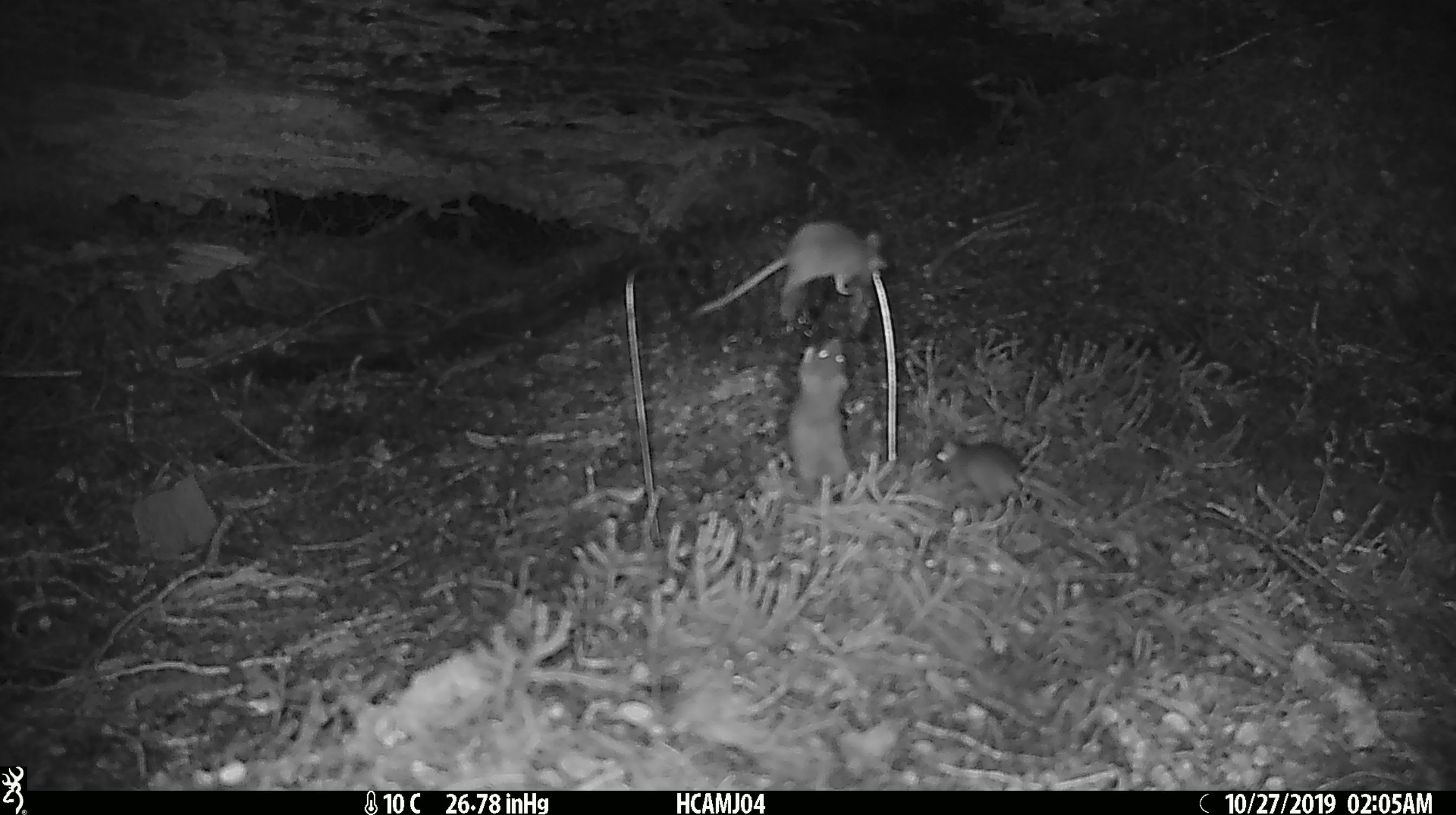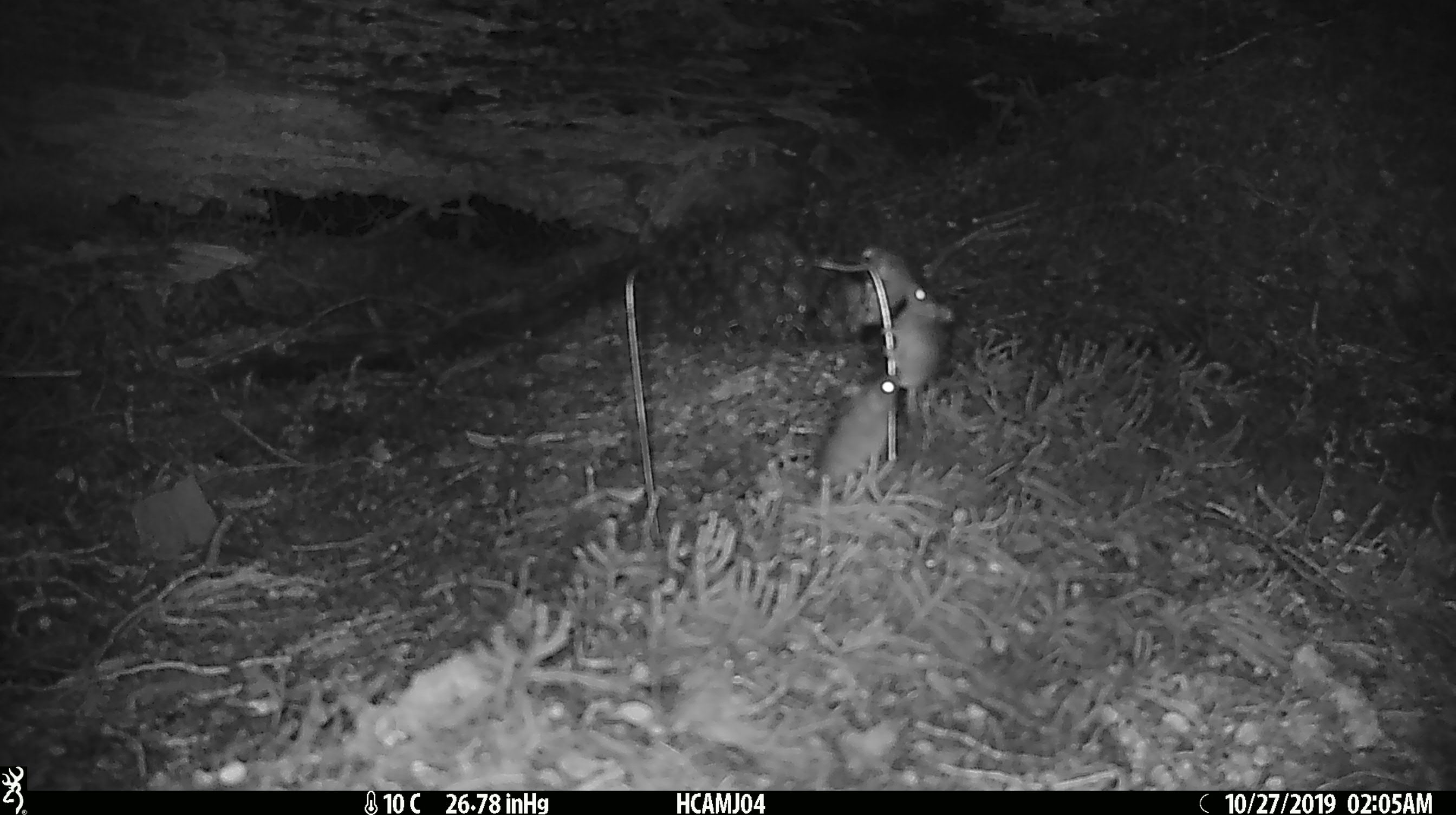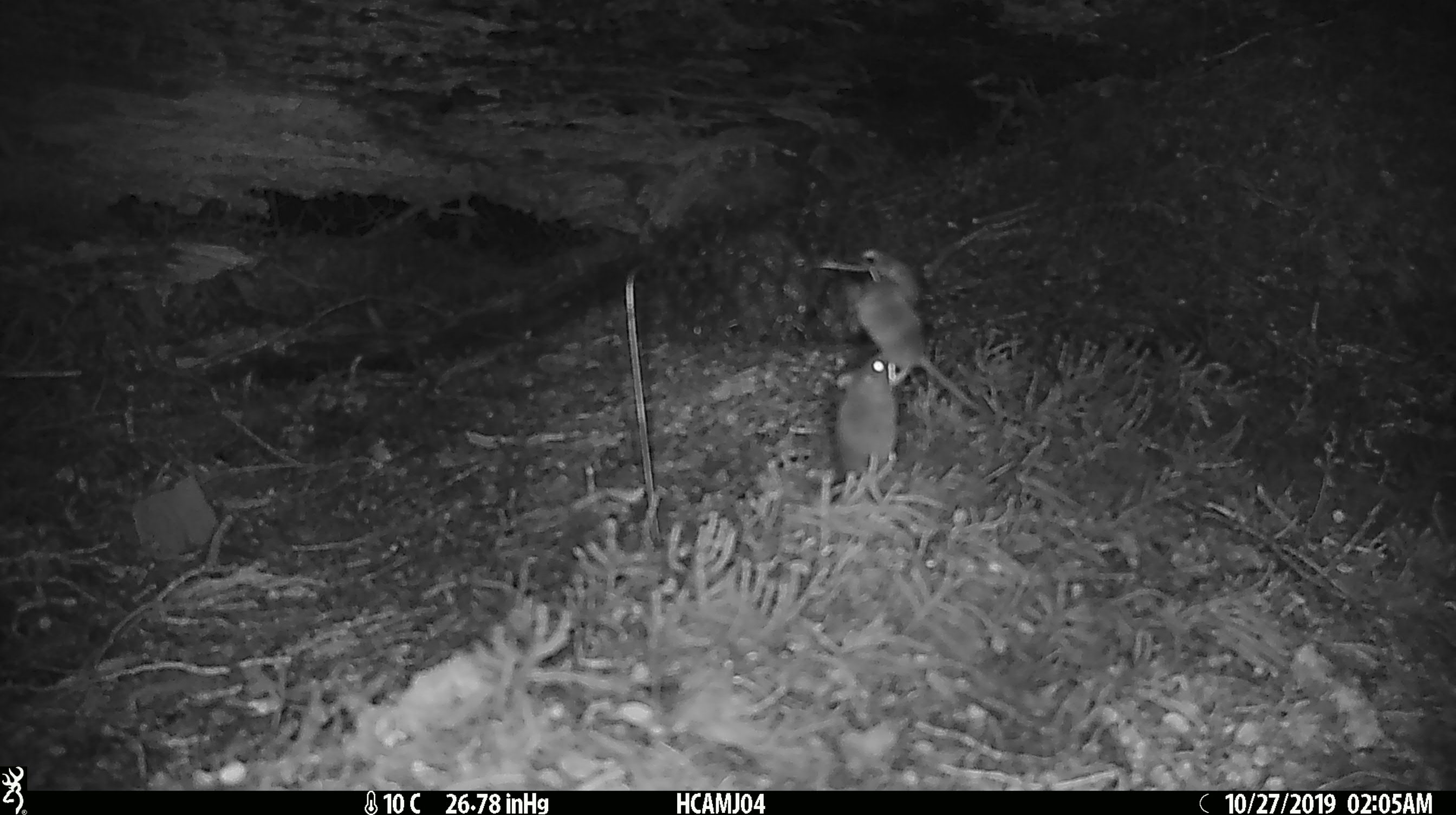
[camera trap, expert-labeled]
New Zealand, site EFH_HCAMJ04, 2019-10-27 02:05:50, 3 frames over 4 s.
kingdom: Animalia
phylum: Chordata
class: Mammalia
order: Rodentia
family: Muridae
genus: Mus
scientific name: Mus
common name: mouse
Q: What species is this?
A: Mouse (Mus).